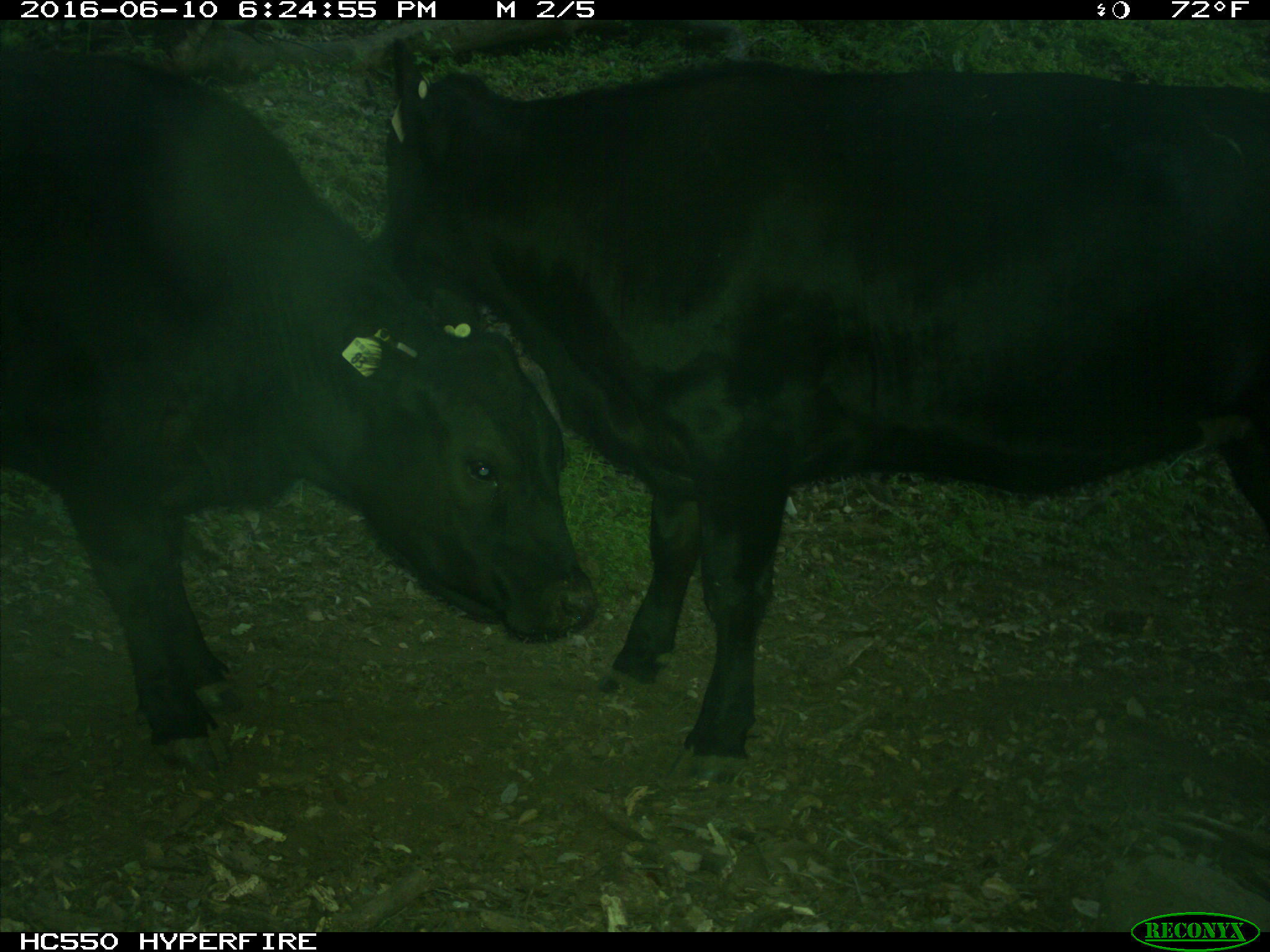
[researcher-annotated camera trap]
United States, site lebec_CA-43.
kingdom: Animalia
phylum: Chordata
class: Mammalia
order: Artiodactyla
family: Bovidae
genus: Bos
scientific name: Bos taurus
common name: domestic cow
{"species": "Bos taurus (domestic cow)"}